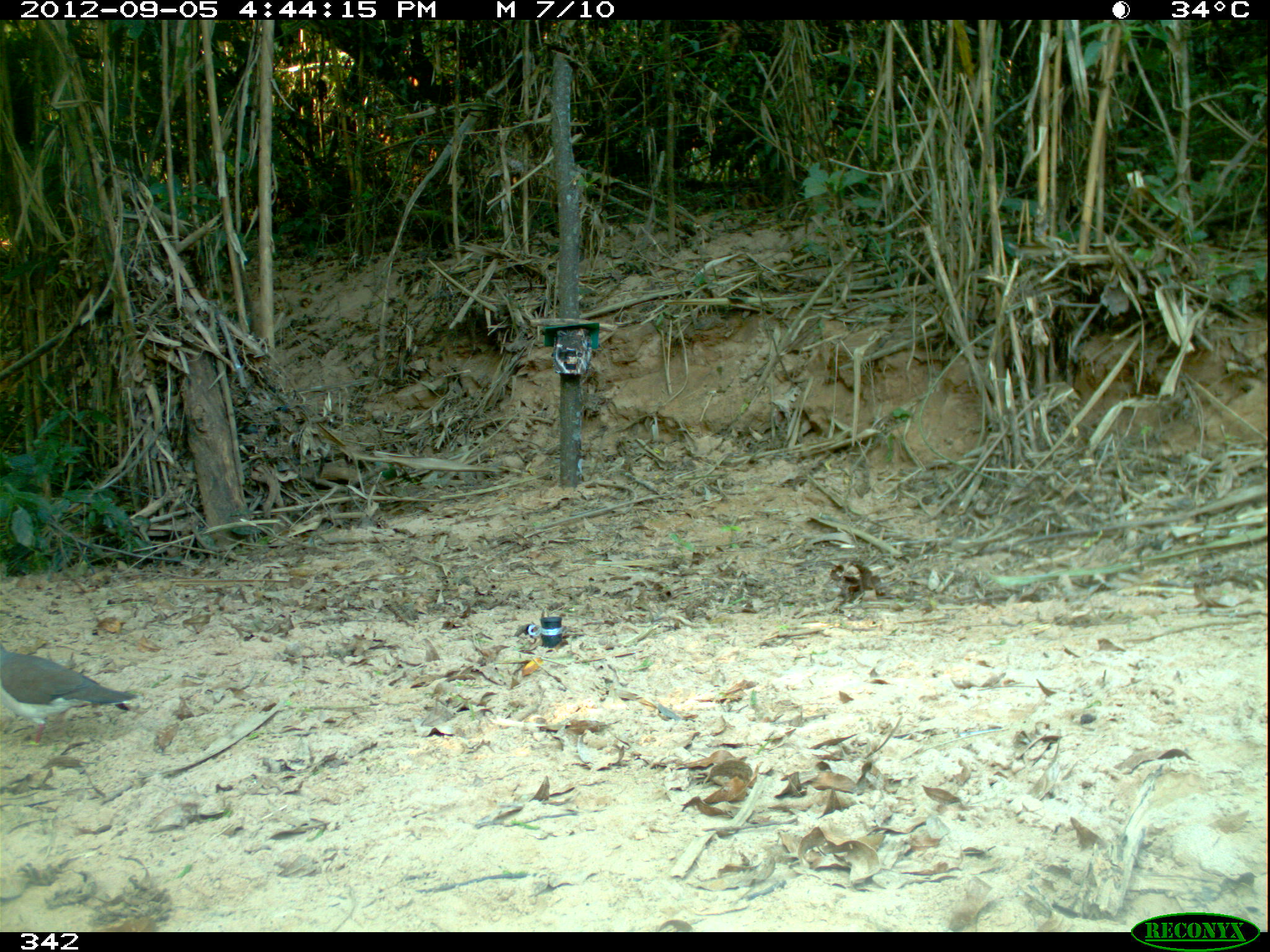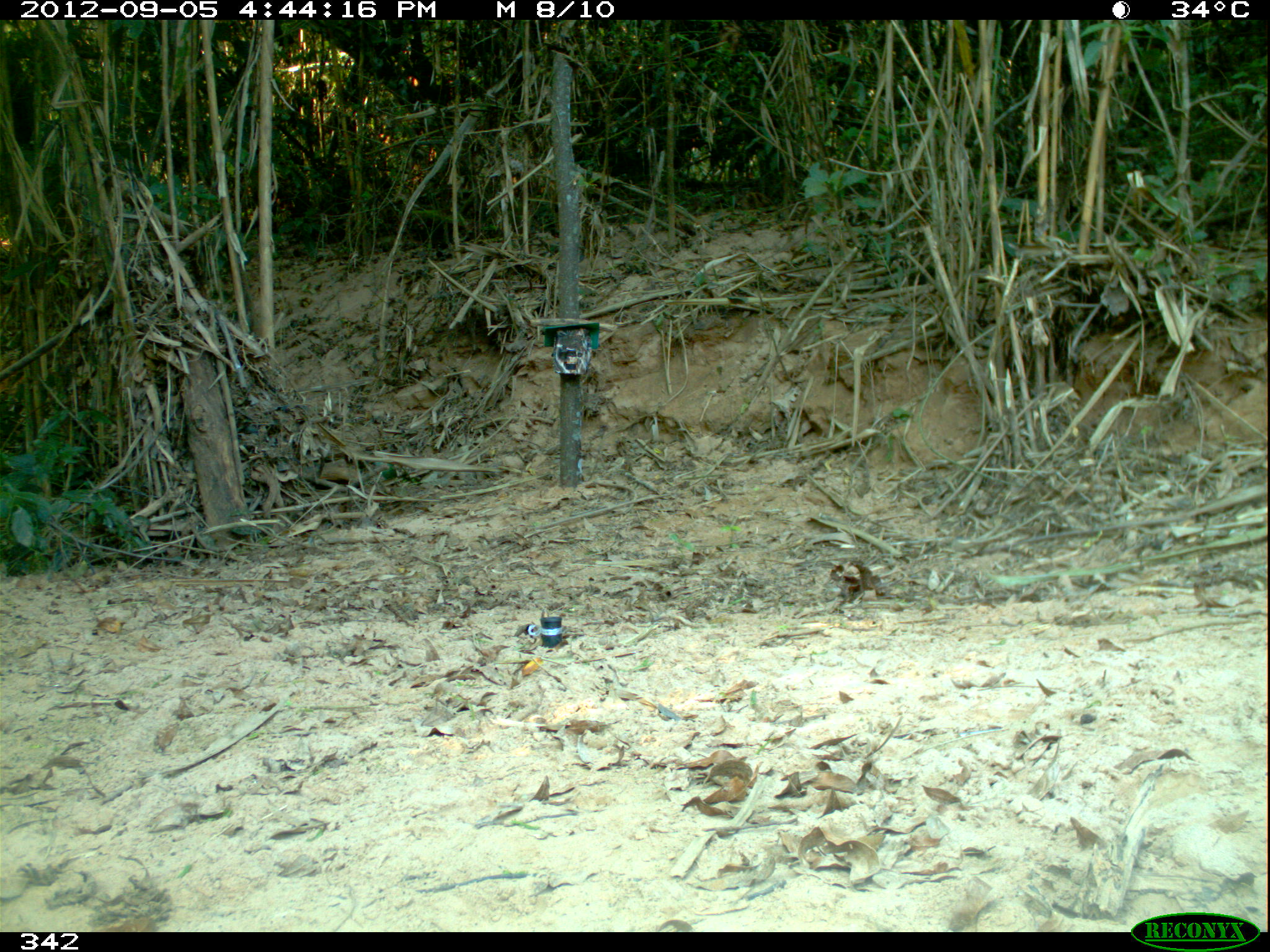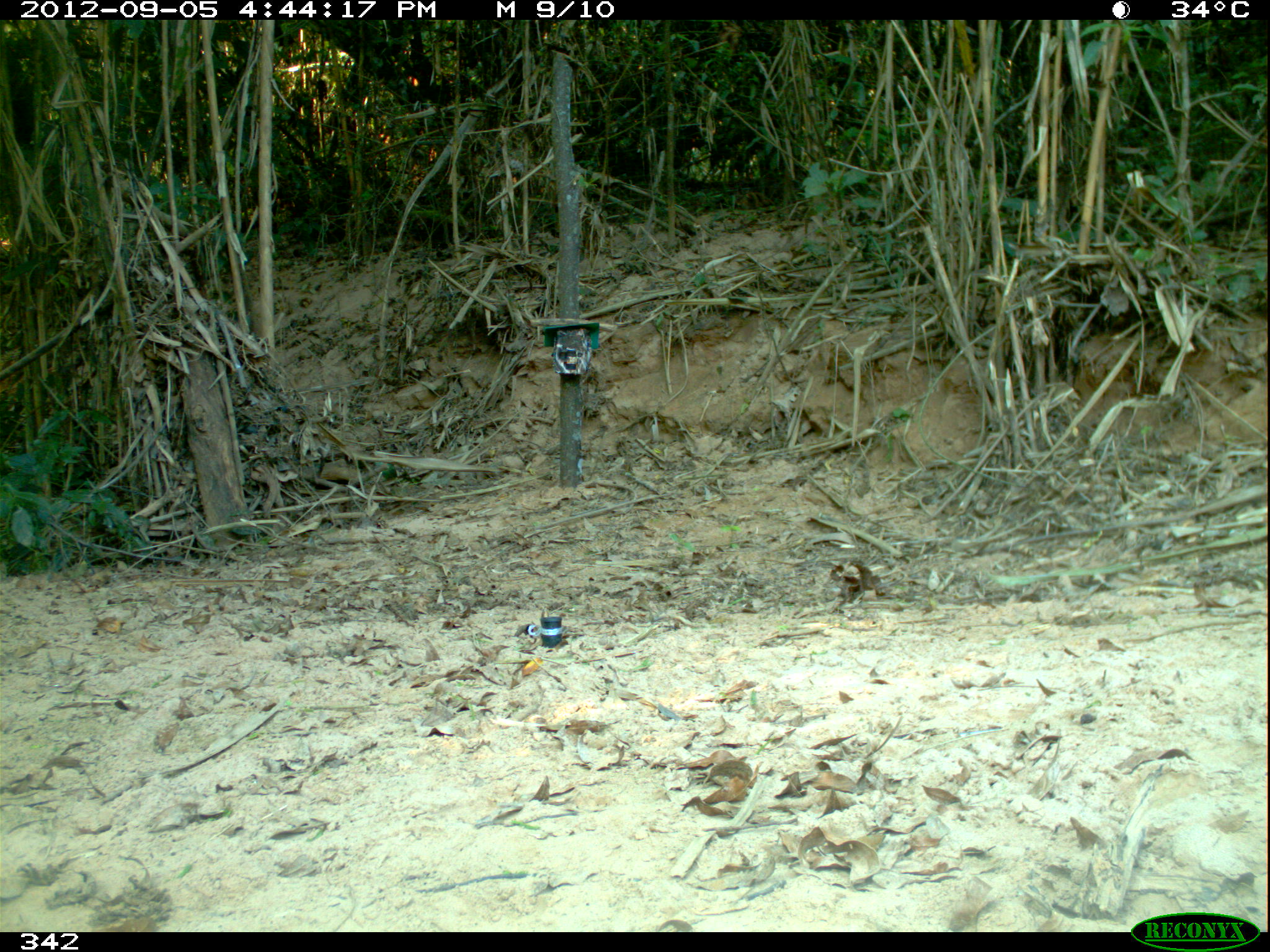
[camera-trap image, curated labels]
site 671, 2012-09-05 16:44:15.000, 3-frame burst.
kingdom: Animalia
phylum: Chordata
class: Aves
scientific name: Aves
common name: bird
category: unknown bird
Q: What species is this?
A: Unknown bird (bird) (Aves).